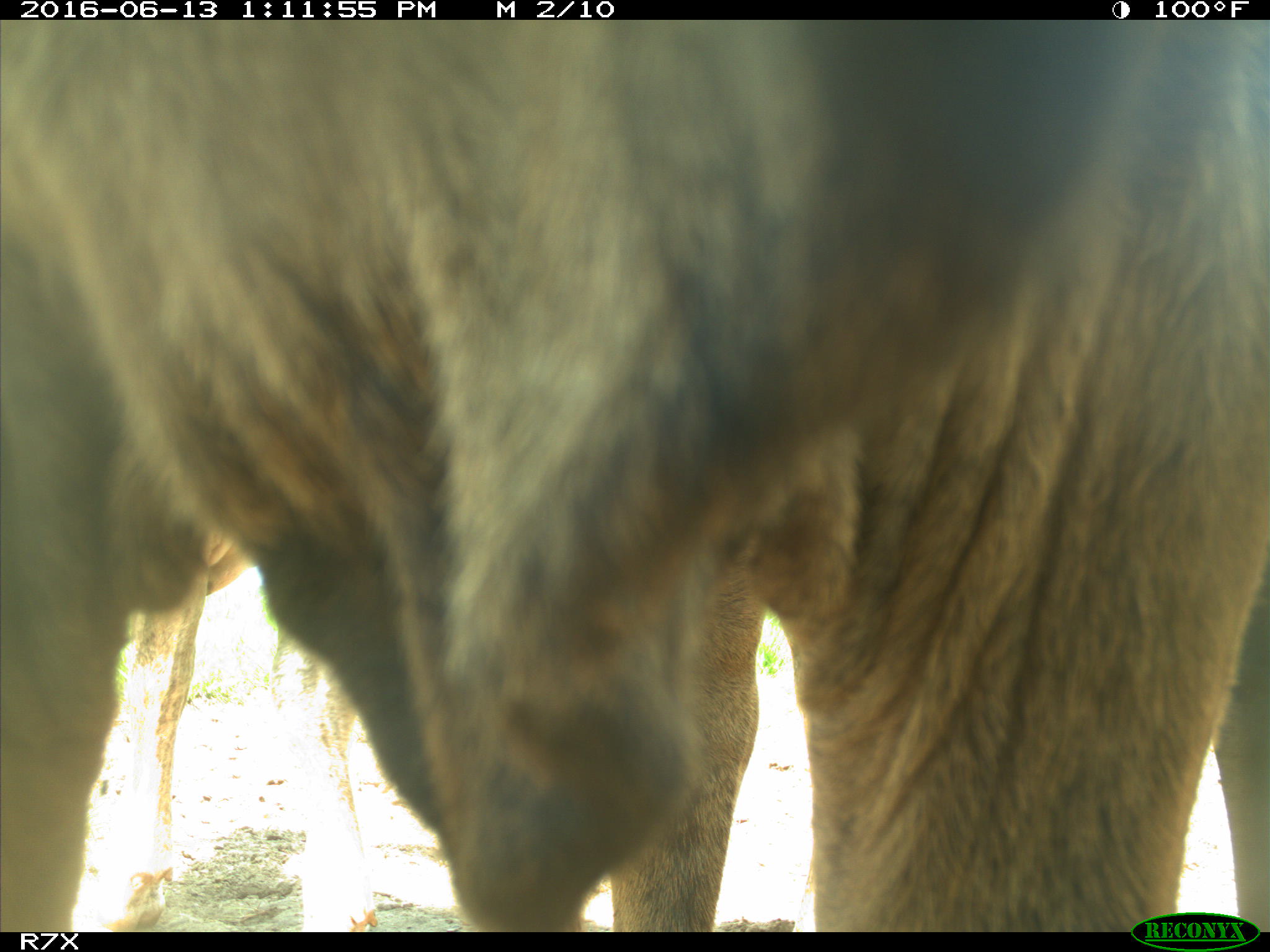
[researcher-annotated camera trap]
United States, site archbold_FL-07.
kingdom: Animalia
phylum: Chordata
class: Mammalia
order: Artiodactyla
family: Bovidae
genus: Bos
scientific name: Bos taurus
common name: domestic cow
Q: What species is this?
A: Bos taurus (domestic cow).